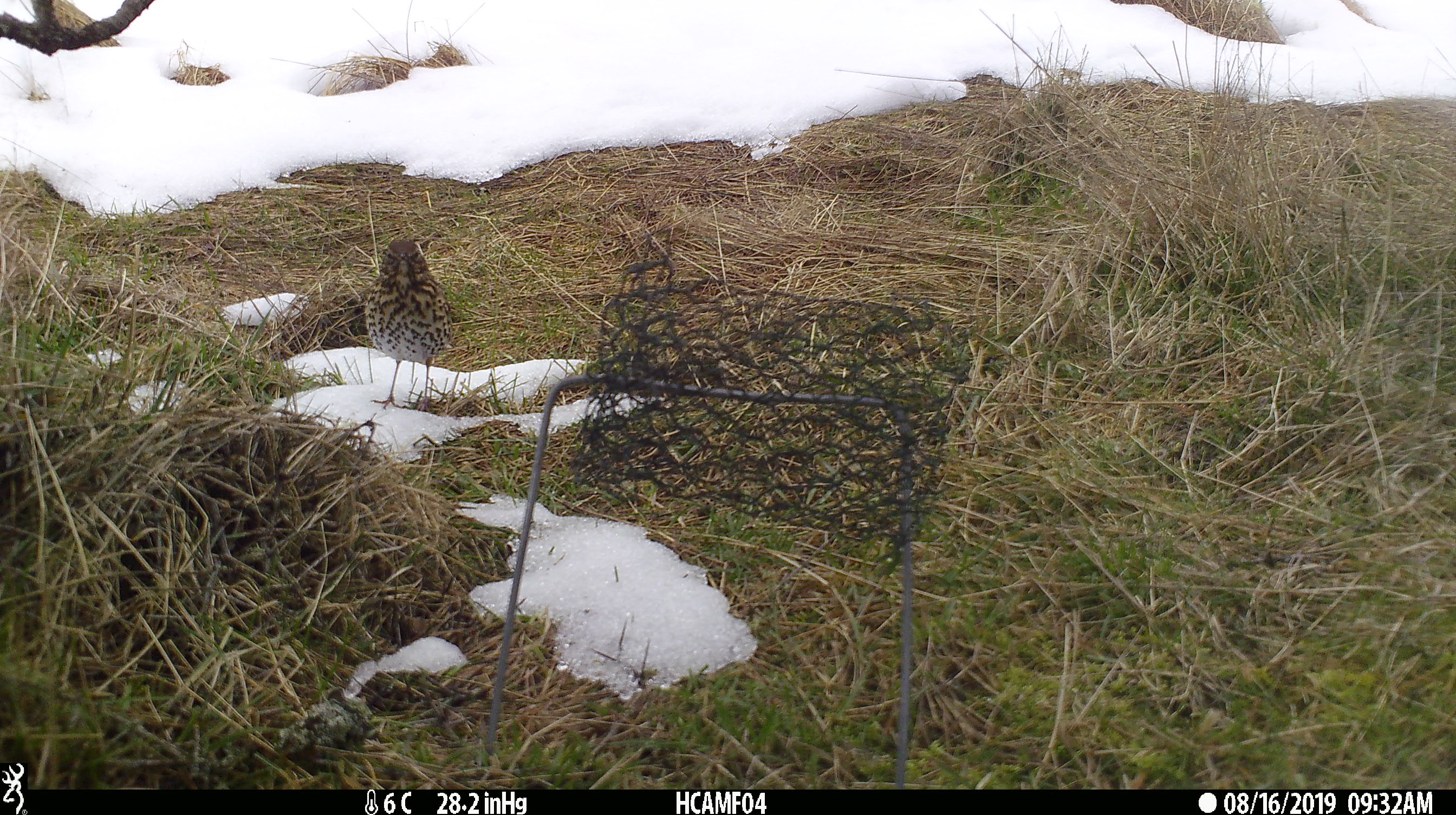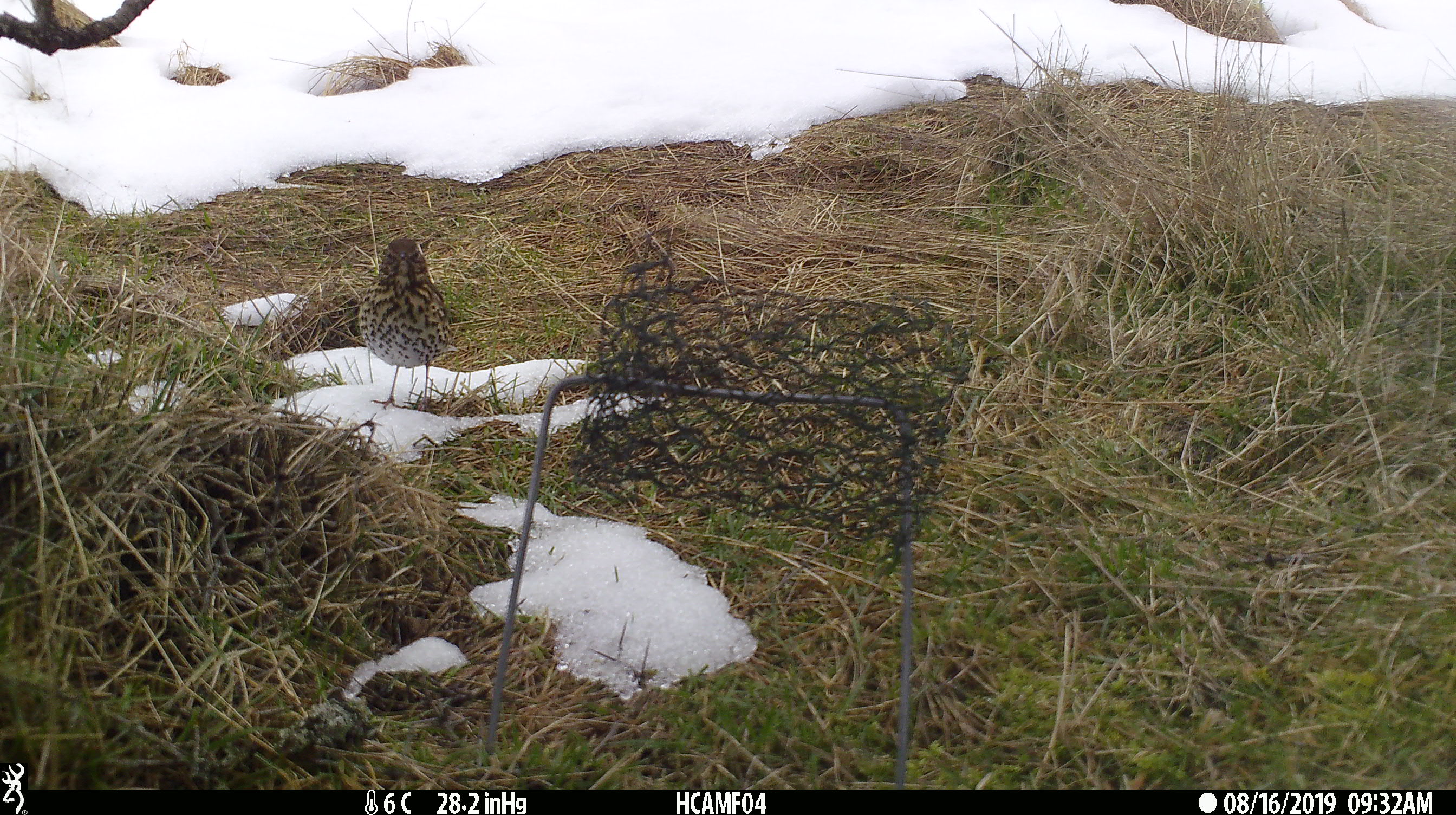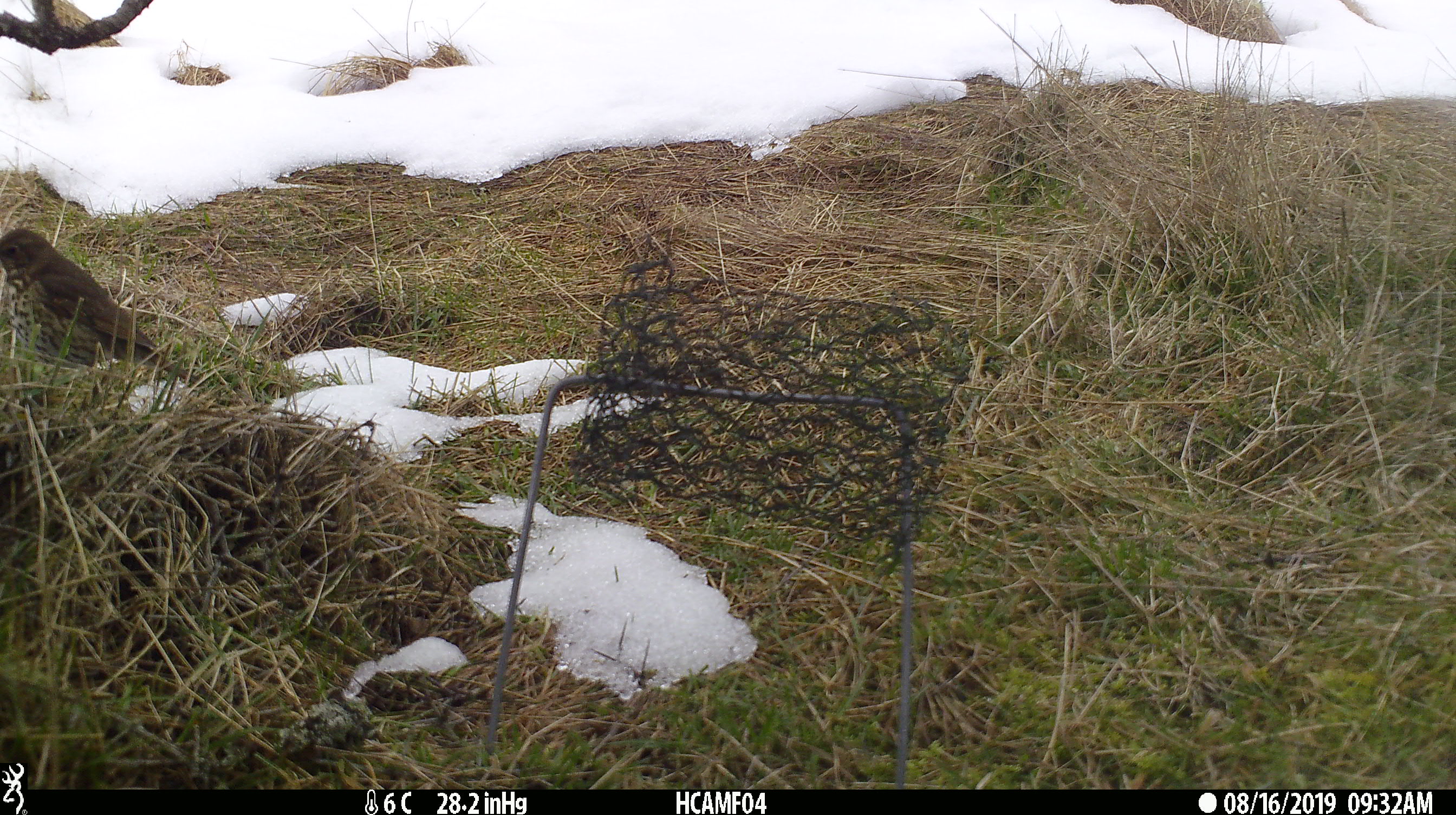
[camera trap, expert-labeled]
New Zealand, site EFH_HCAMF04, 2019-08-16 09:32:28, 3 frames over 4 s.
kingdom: Animalia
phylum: Chordata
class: Aves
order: Passeriformes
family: Turdidae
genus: Turdus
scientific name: Turdus philomelos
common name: song thrush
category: thrush